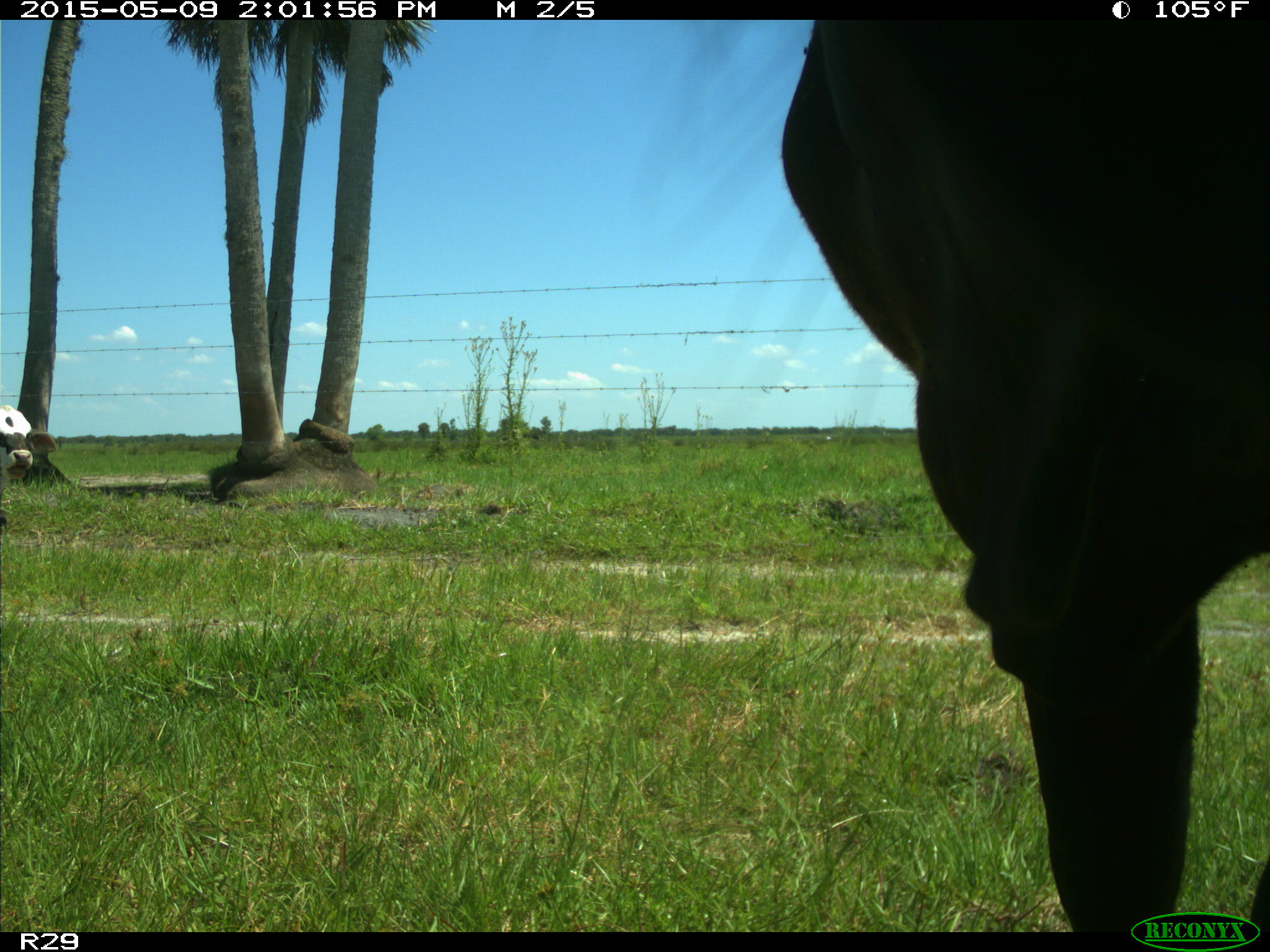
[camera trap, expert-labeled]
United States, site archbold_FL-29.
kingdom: Animalia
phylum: Chordata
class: Mammalia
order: Artiodactyla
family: Bovidae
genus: Bos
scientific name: Bos taurus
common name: domestic cow